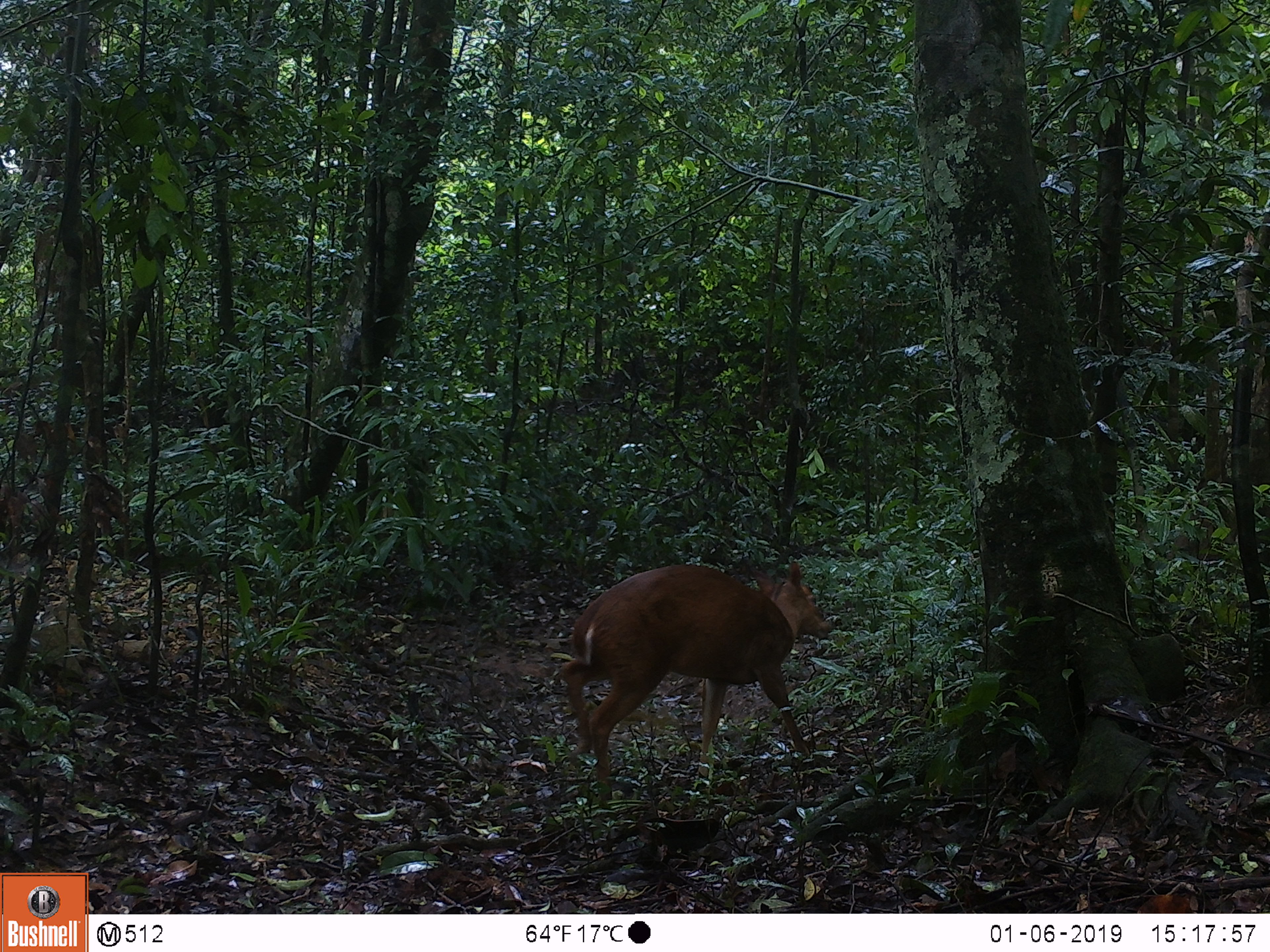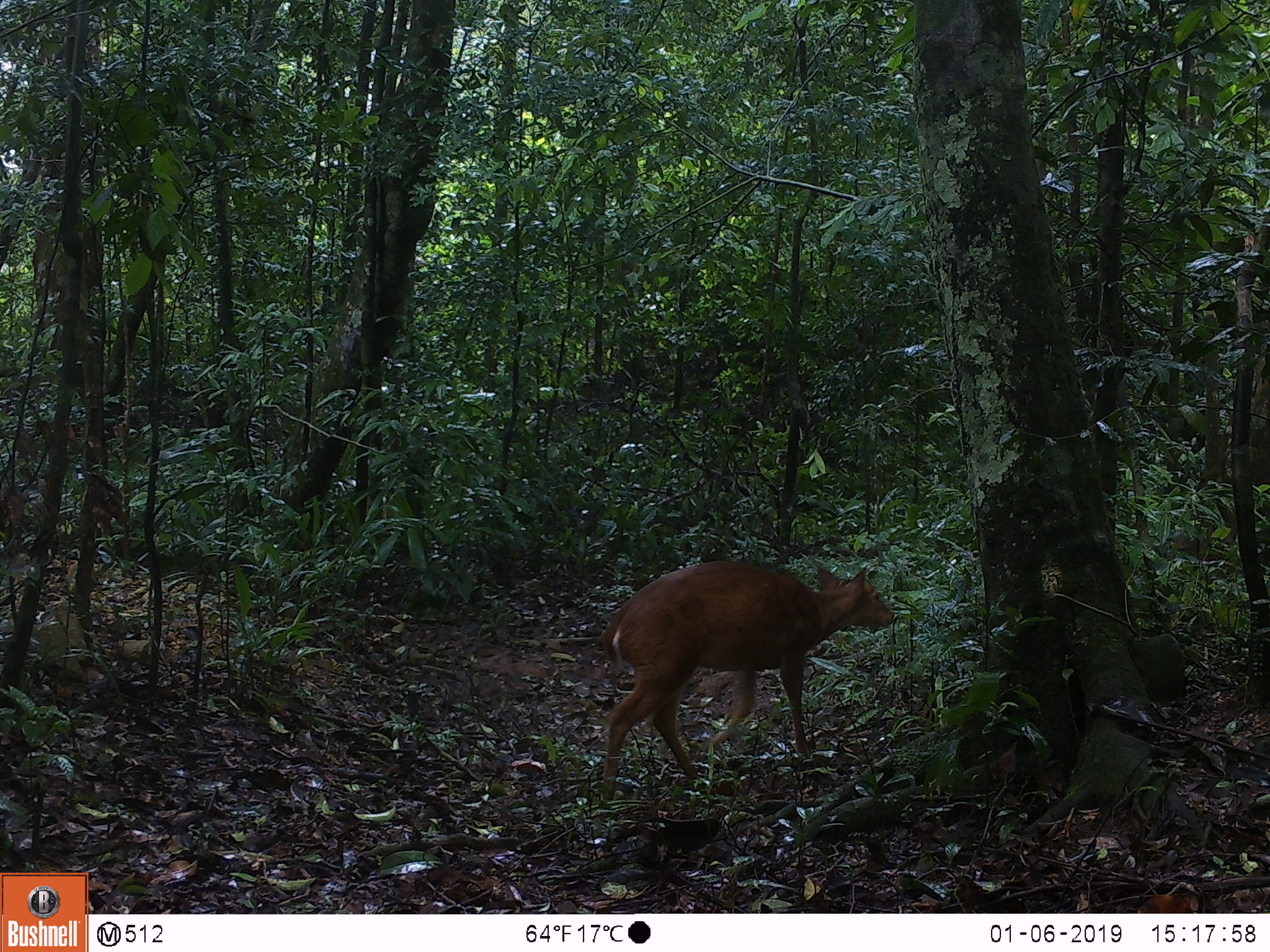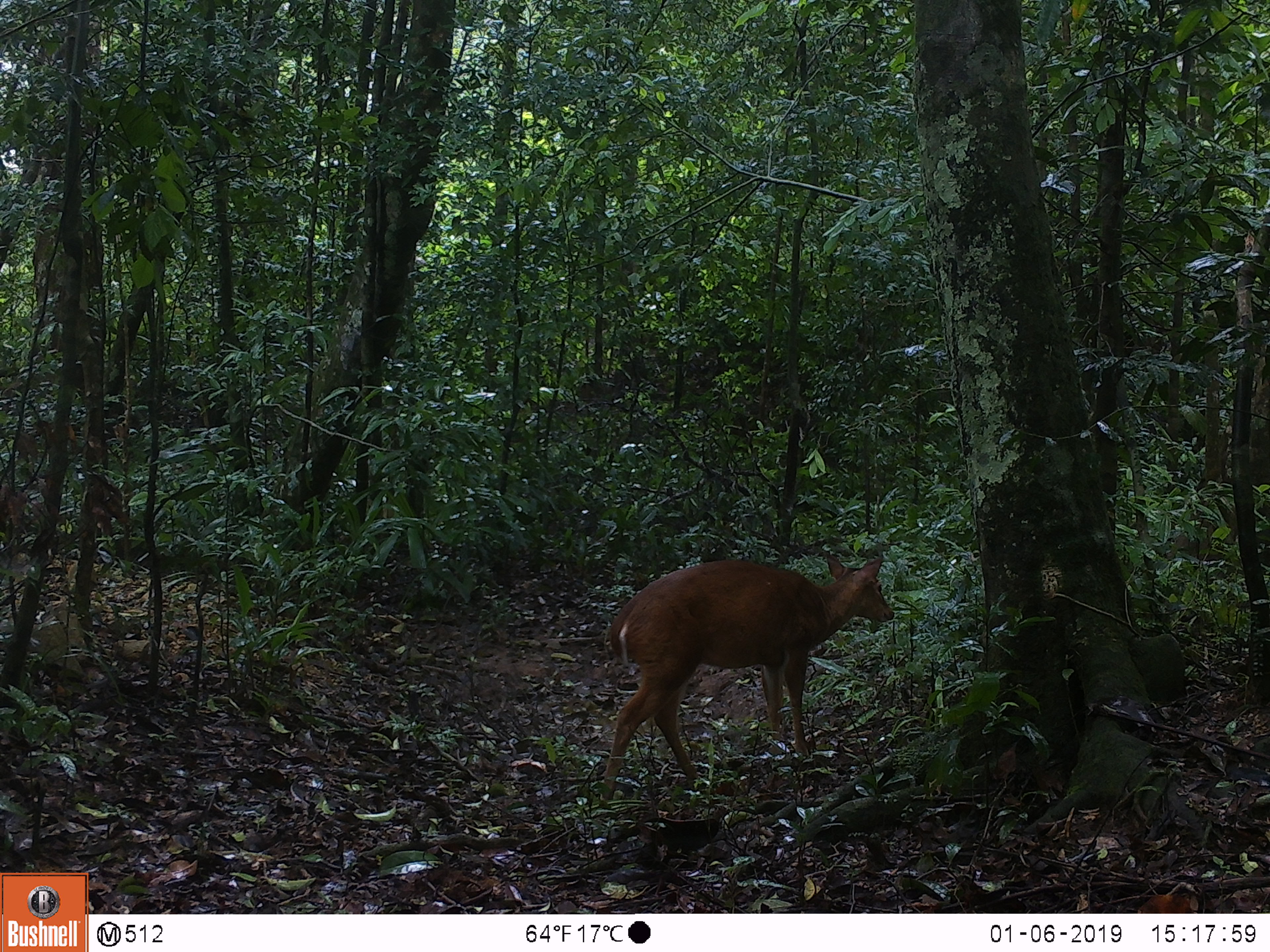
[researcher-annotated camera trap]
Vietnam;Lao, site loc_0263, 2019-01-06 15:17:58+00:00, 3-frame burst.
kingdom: Animalia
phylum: Chordata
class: Mammalia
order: Artiodactyla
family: Cervidae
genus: Muntiacus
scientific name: Muntiacus vuquangensis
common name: large-antlered muntjac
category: large antlered muntjac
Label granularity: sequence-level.